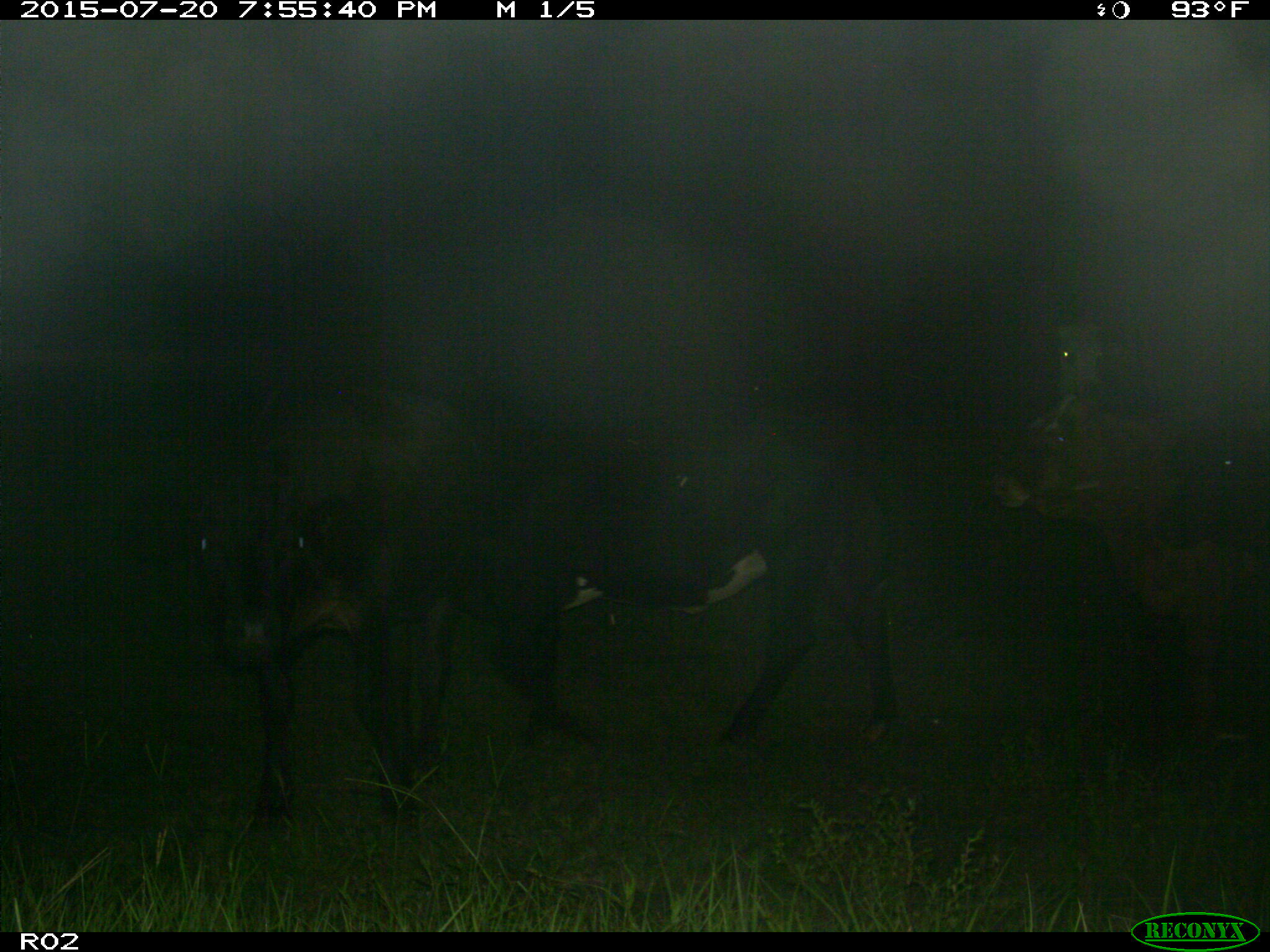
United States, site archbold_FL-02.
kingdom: Animalia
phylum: Chordata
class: Mammalia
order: Artiodactyla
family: Bovidae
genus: Bos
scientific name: Bos taurus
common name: domestic cow